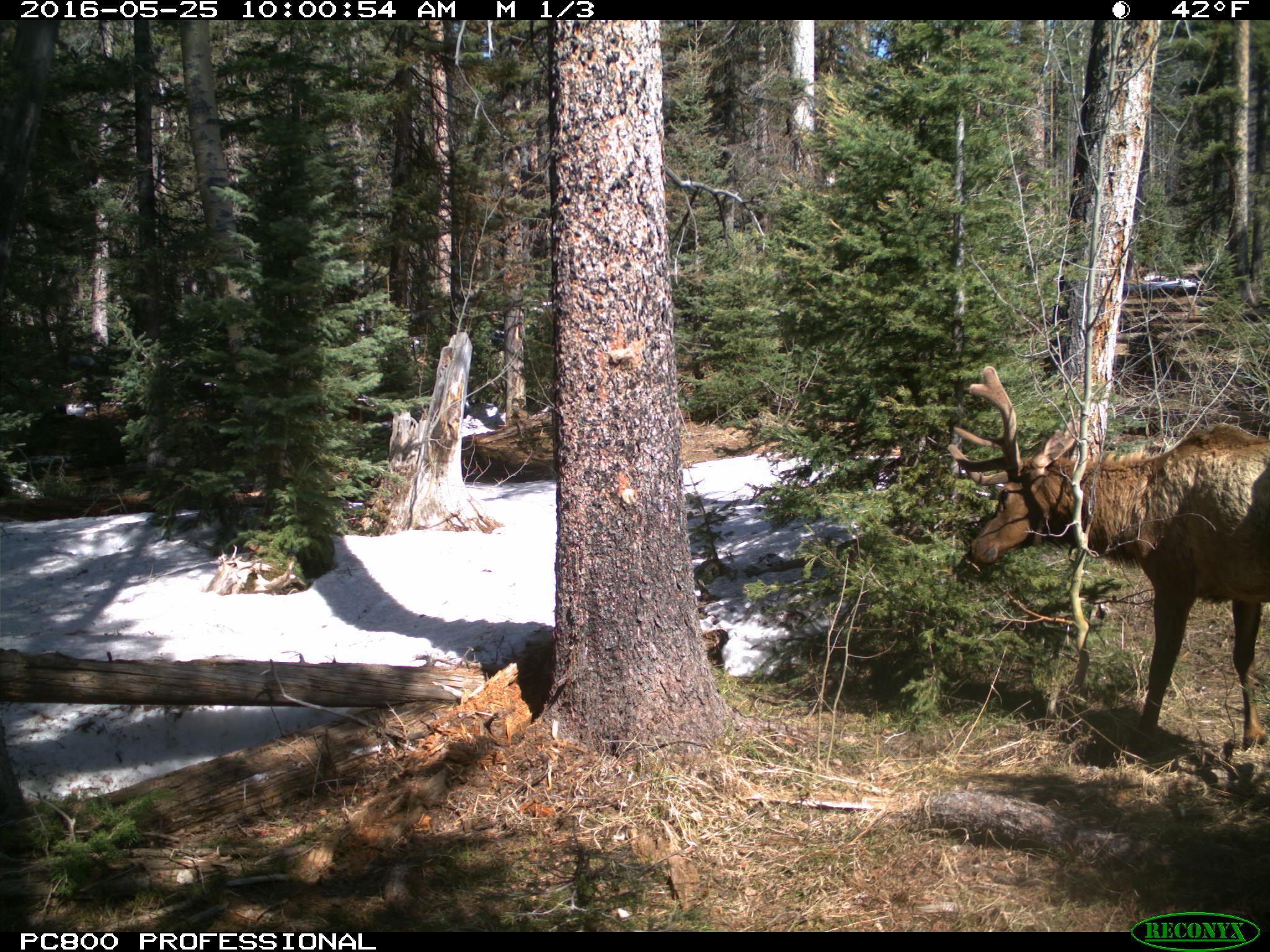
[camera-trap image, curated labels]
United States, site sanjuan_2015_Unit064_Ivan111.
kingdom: Animalia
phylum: Chordata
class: Mammalia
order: Artiodactyla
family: Cervidae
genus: Cervus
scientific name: Cervus elaphus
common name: red deer